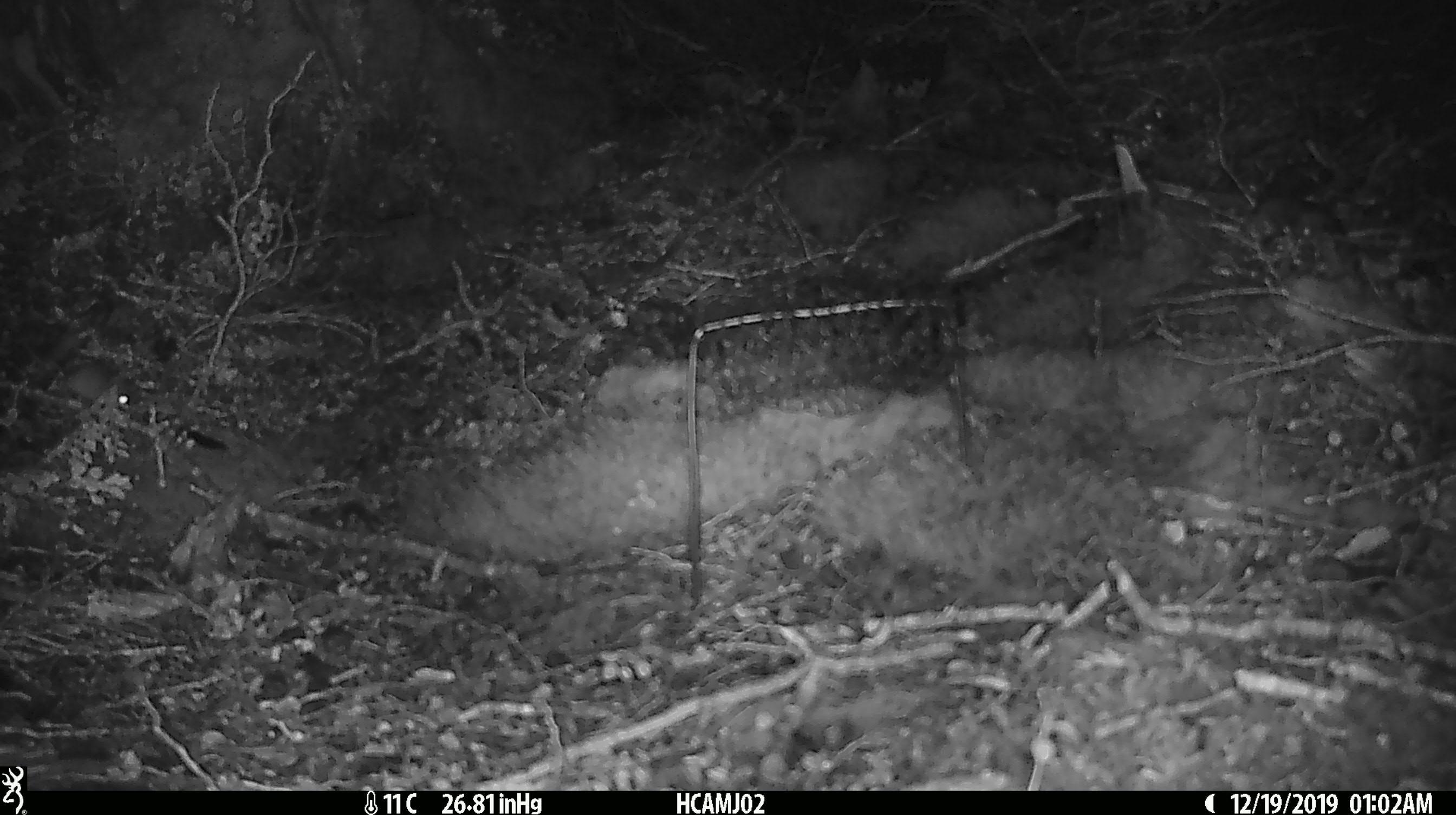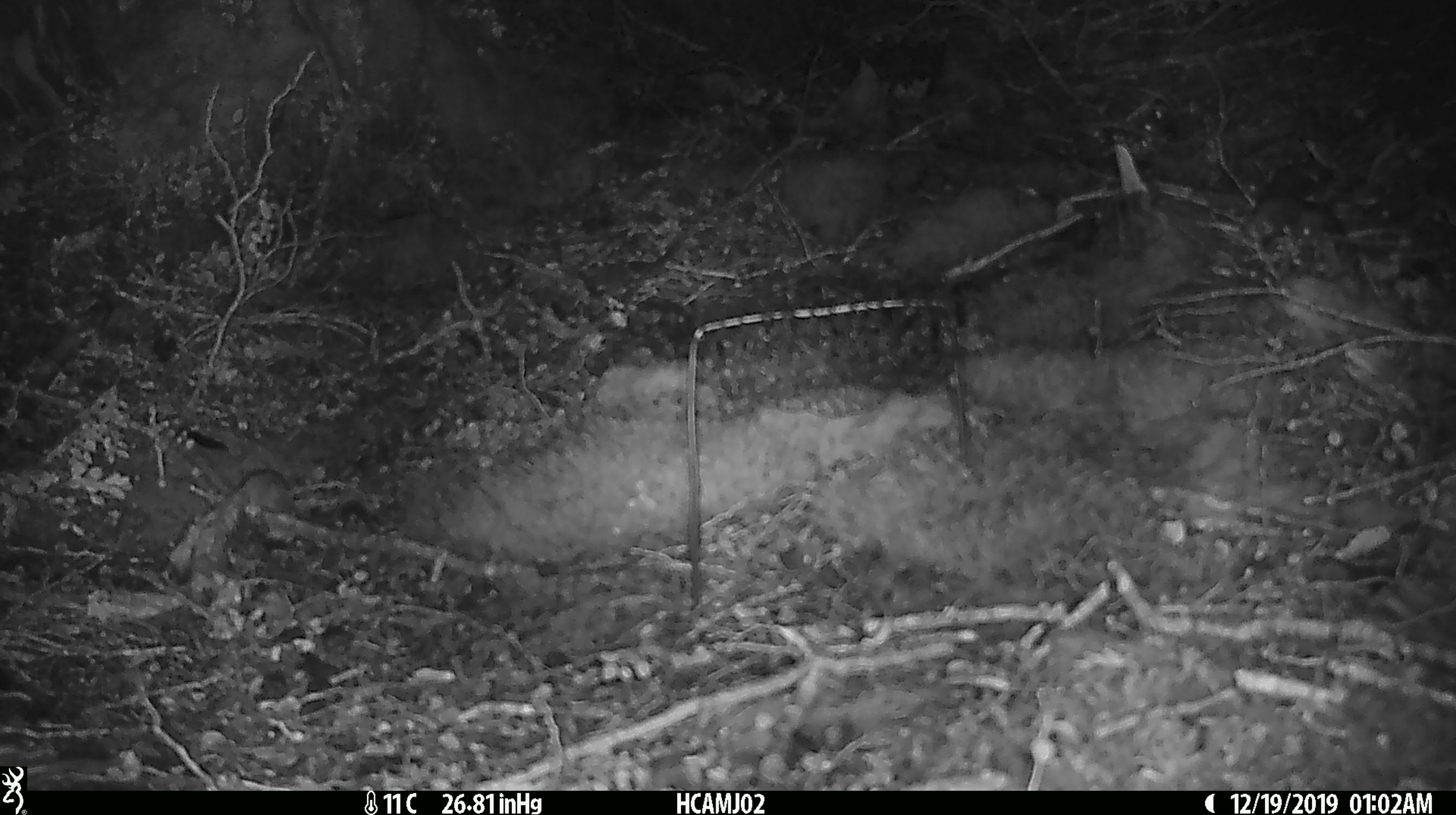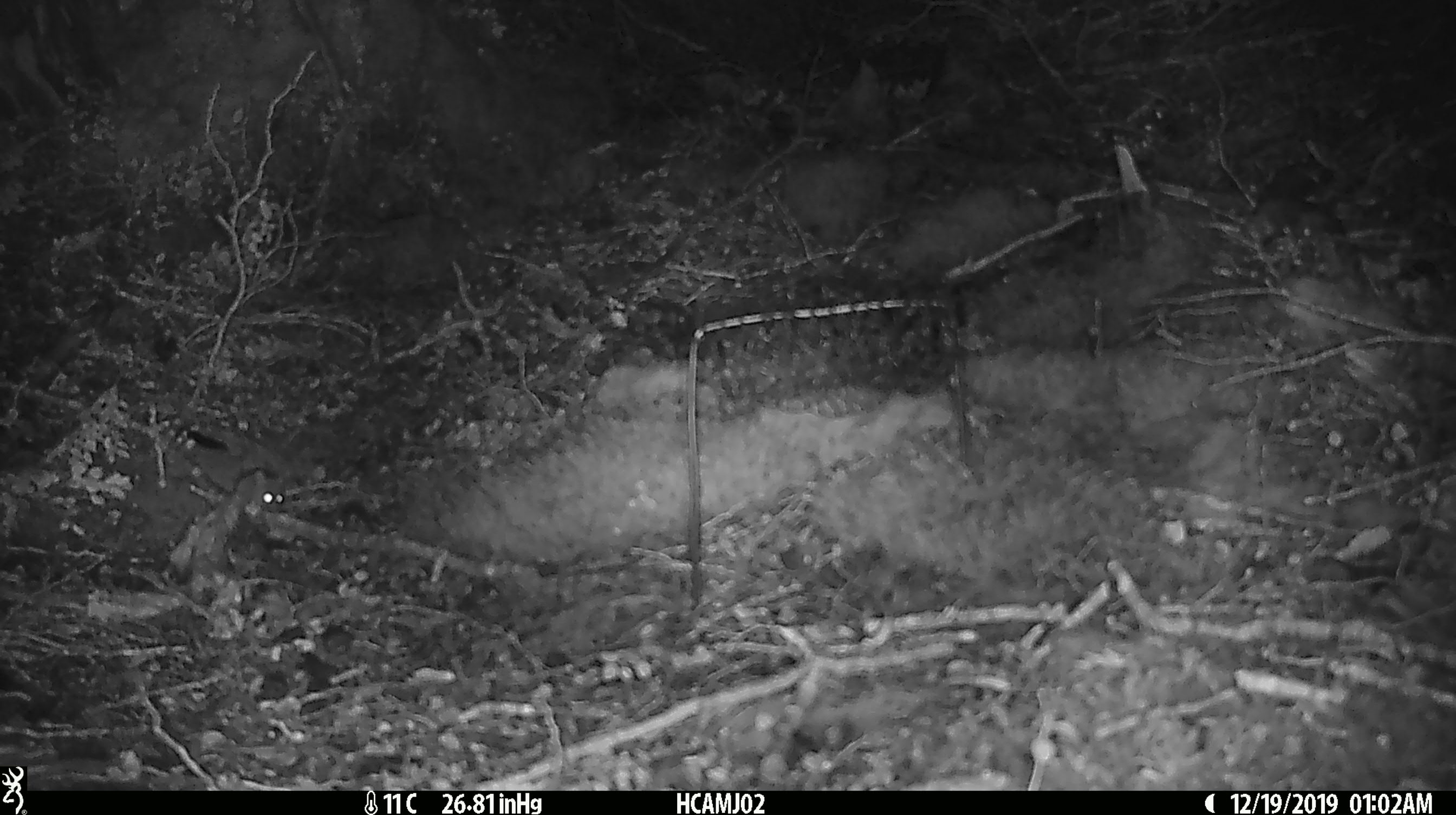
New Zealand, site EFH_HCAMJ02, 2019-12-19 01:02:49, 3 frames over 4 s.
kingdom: Animalia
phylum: Chordata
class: Mammalia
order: Rodentia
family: Muridae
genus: Mus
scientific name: Mus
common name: mouse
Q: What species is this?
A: Mouse (Mus).